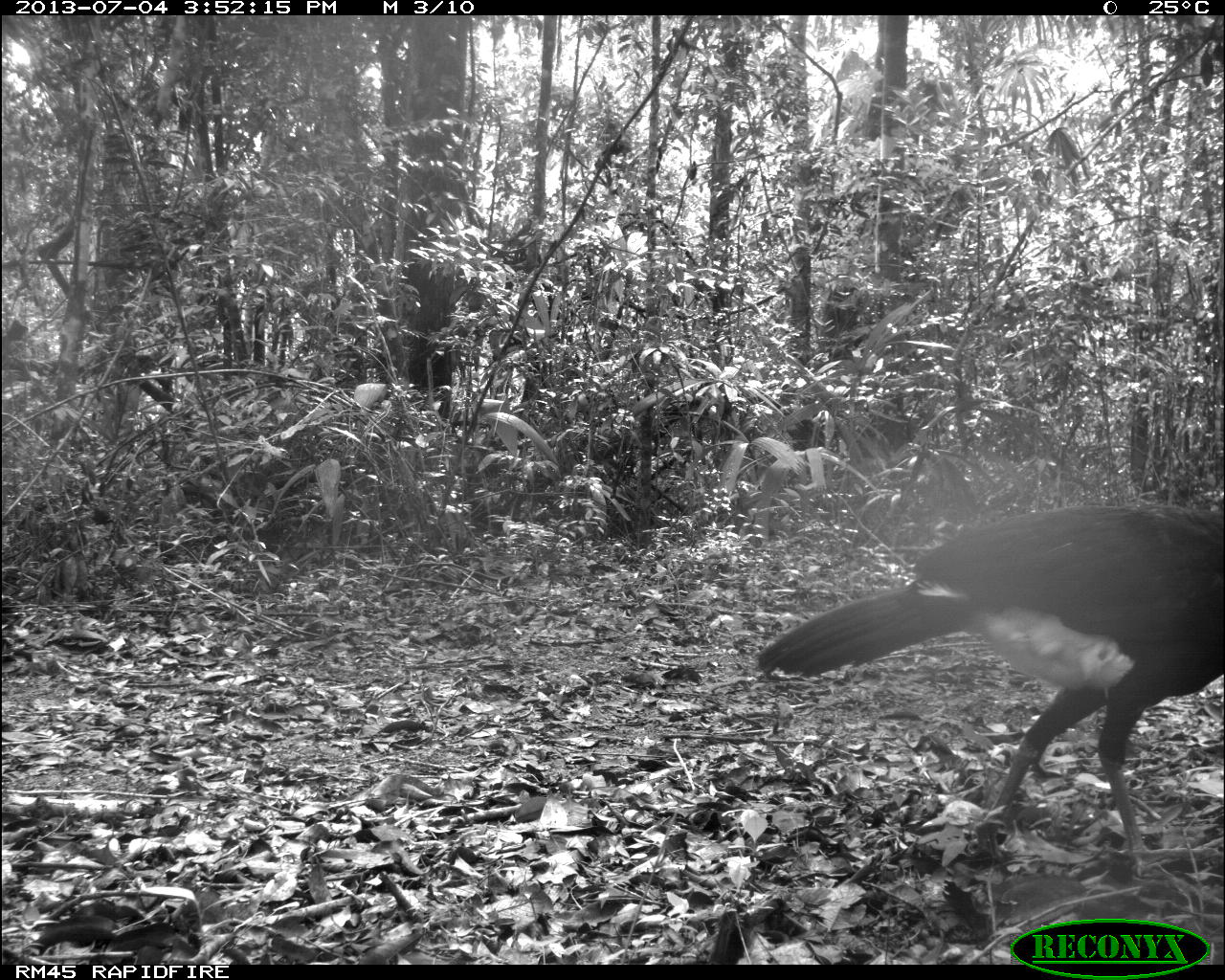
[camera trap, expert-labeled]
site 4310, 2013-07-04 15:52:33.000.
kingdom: Animalia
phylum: Chordata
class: Aves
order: Galliformes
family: Cracidae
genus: Crax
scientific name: Crax rubra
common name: great curassow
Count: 1.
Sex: male.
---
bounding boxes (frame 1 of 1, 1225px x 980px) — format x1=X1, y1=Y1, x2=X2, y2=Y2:
crax rubra: x1=756, y1=502, x2=1222, y2=872